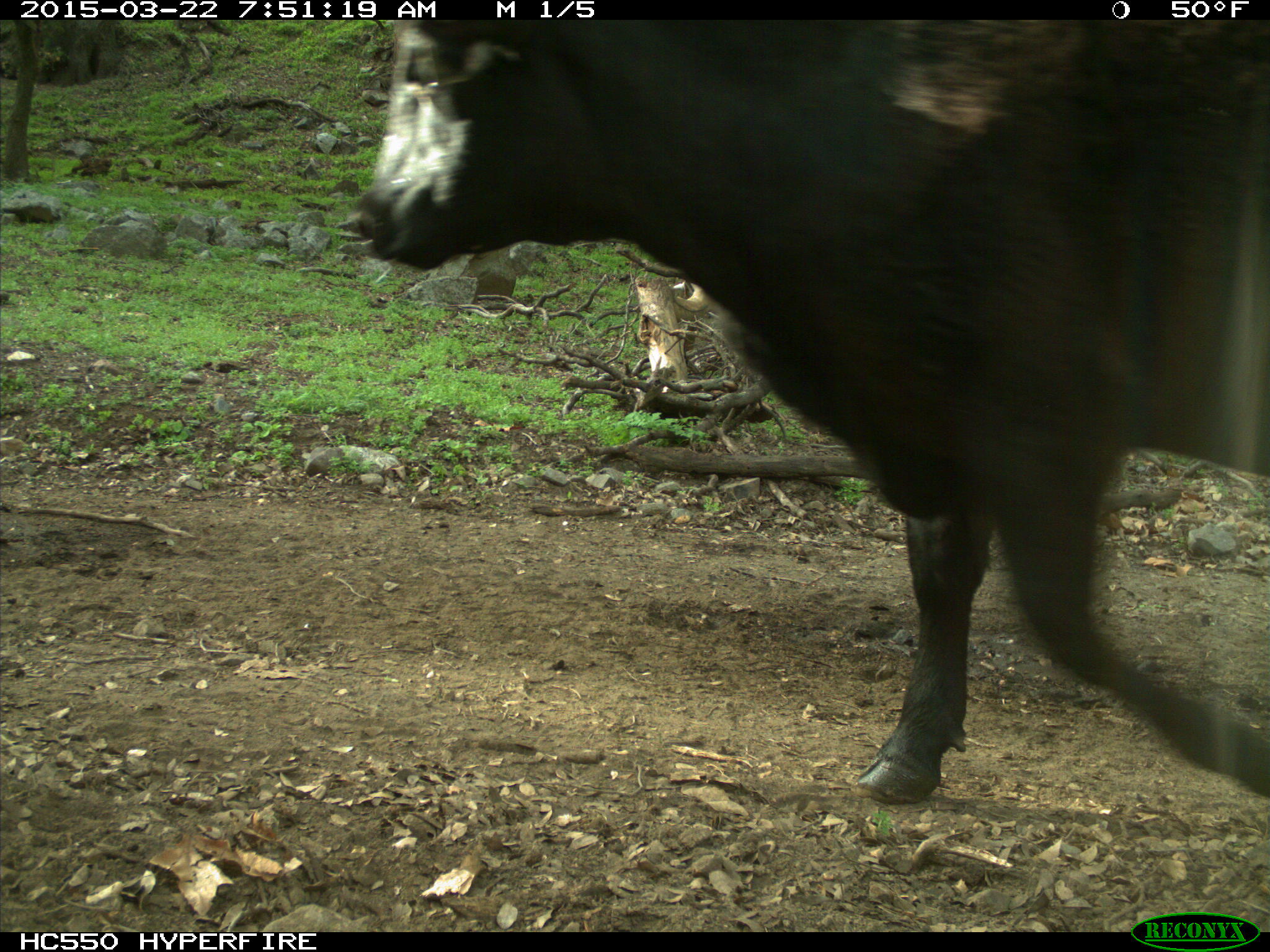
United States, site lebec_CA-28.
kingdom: Animalia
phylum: Chordata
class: Mammalia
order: Artiodactyla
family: Bovidae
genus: Bos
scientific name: Bos taurus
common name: domestic cow